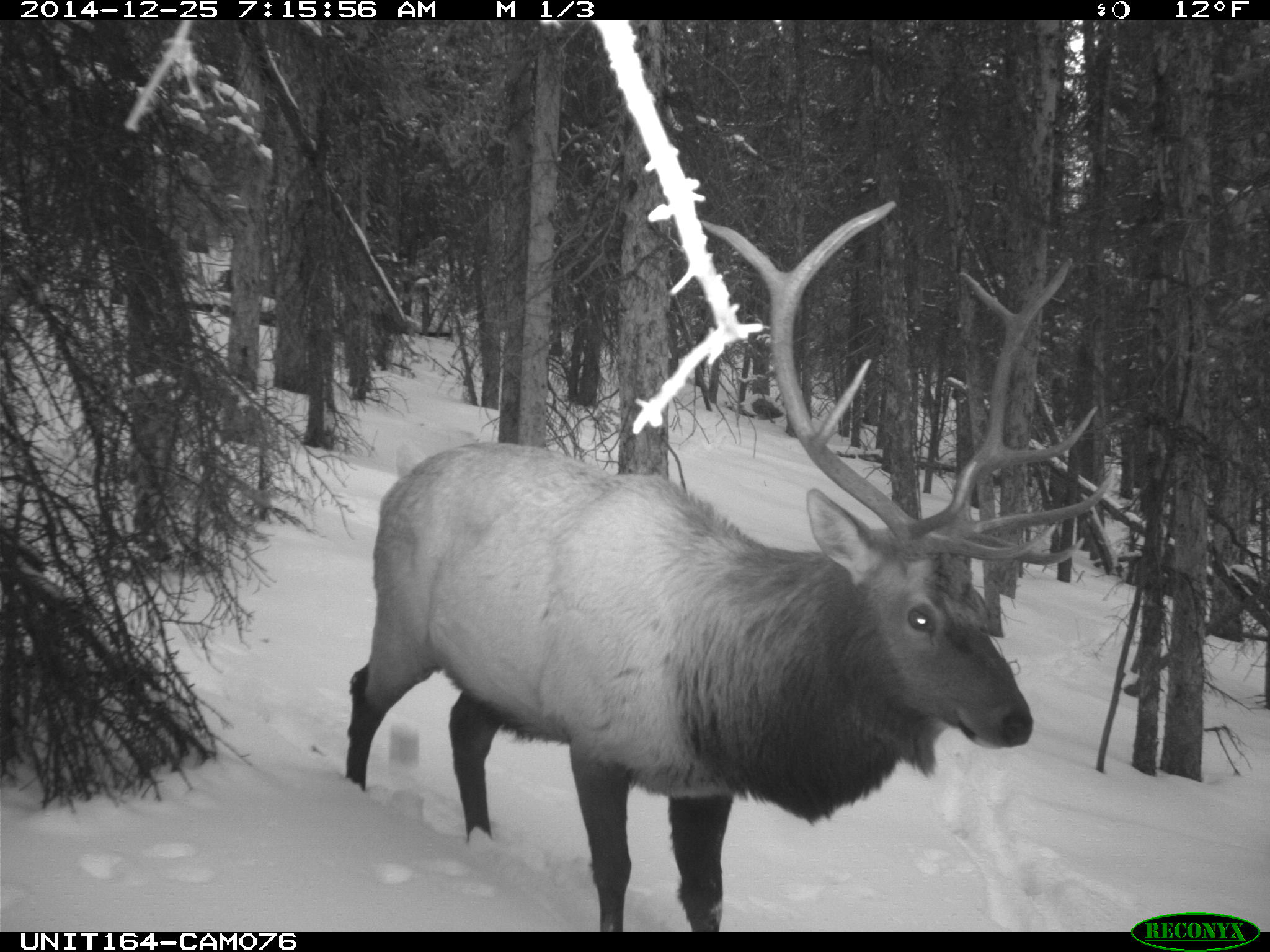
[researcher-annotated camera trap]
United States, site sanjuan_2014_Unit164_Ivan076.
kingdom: Animalia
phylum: Chordata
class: Mammalia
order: Artiodactyla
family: Cervidae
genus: Cervus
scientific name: Cervus elaphus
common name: red deer